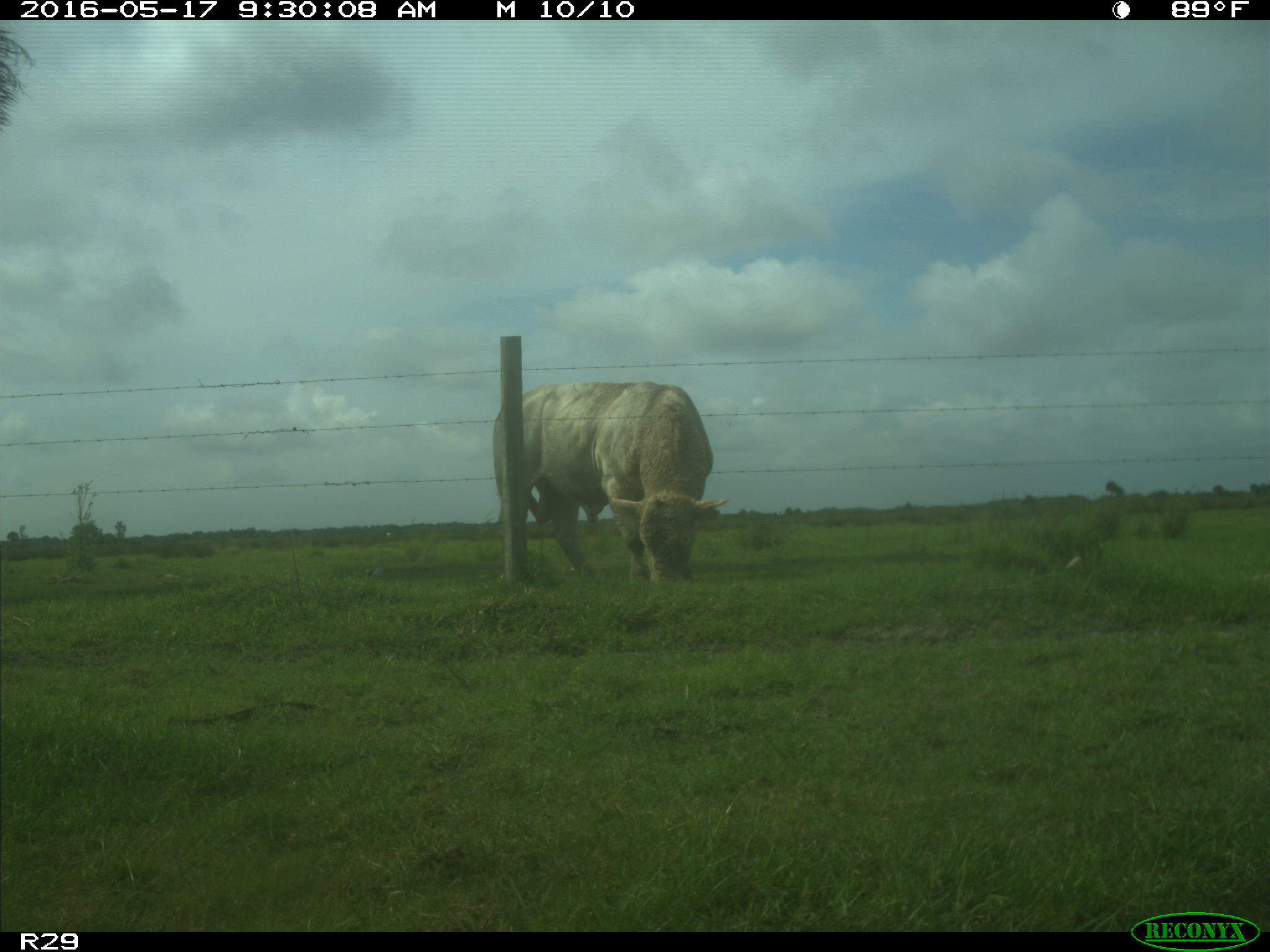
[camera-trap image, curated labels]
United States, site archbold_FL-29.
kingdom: Animalia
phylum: Chordata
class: Mammalia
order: Artiodactyla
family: Bovidae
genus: Bos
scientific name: Bos taurus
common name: domestic cow